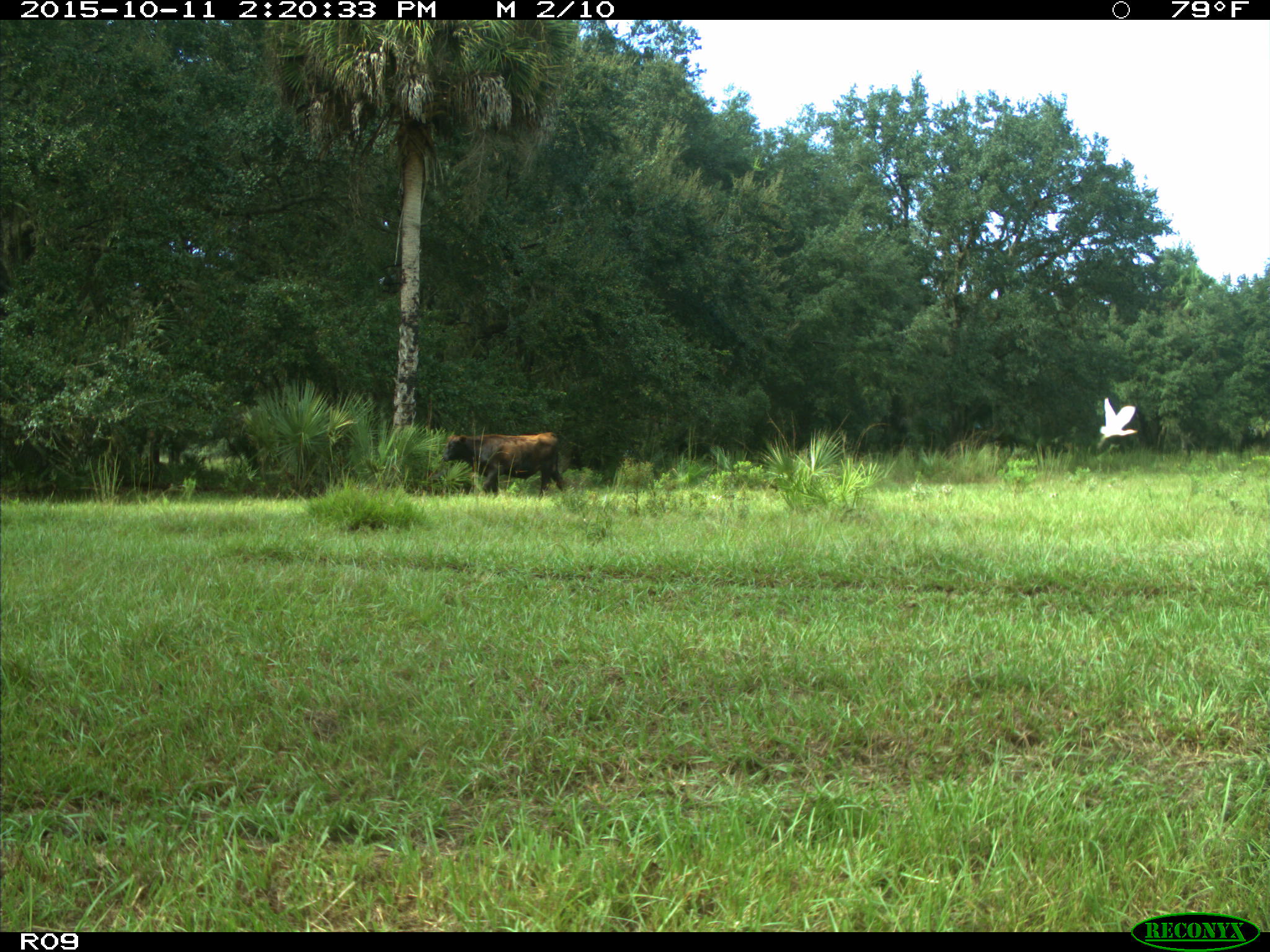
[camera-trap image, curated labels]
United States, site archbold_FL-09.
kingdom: Animalia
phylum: Chordata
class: Mammalia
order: Artiodactyla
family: Bovidae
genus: Bos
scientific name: Bos taurus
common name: domestic cow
Bos taurus (domestic cow).